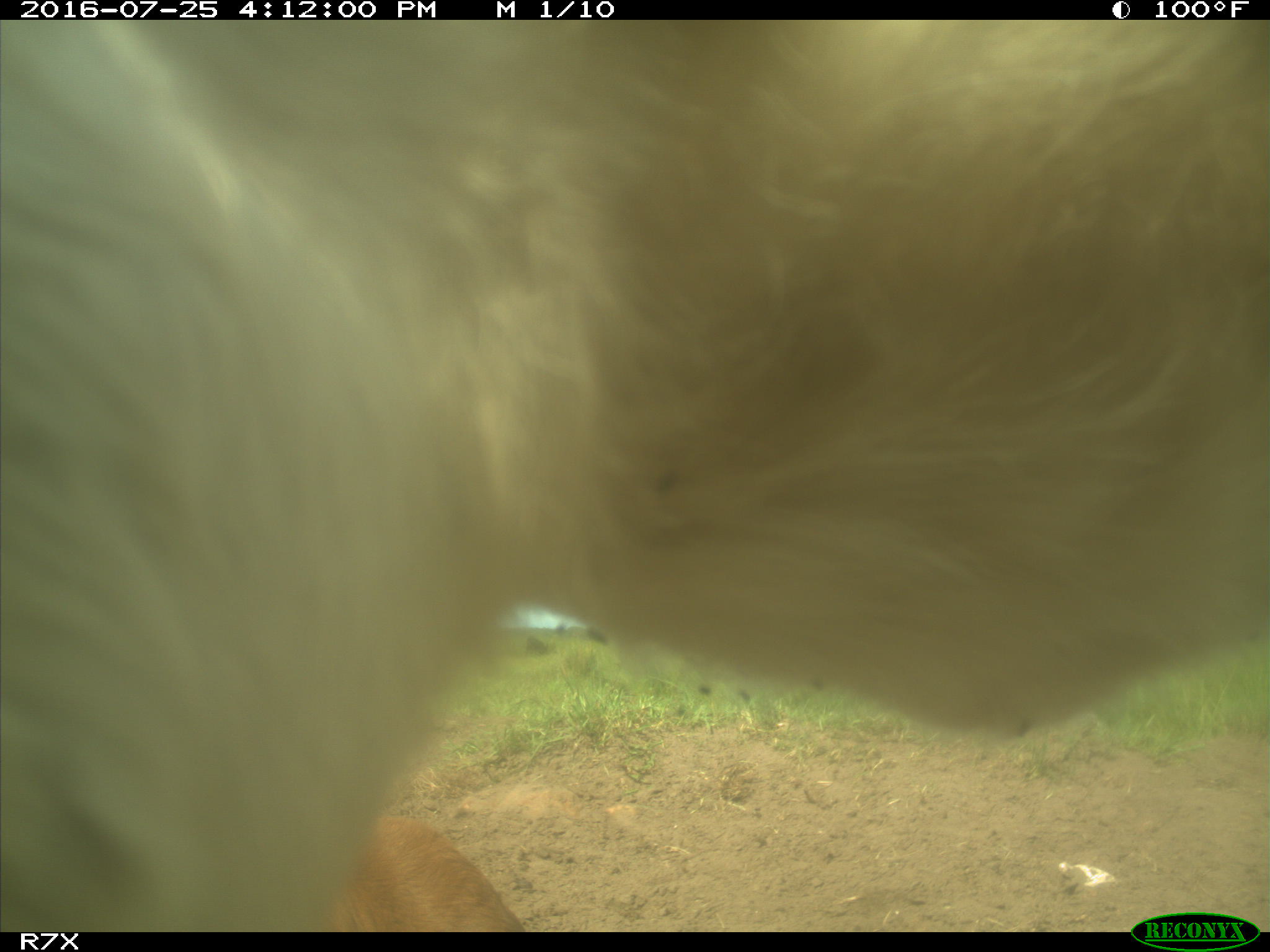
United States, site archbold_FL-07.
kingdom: Animalia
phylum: Chordata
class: Mammalia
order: Artiodactyla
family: Bovidae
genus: Bos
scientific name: Bos taurus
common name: domestic cow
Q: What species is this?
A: Bos taurus (domestic cow).